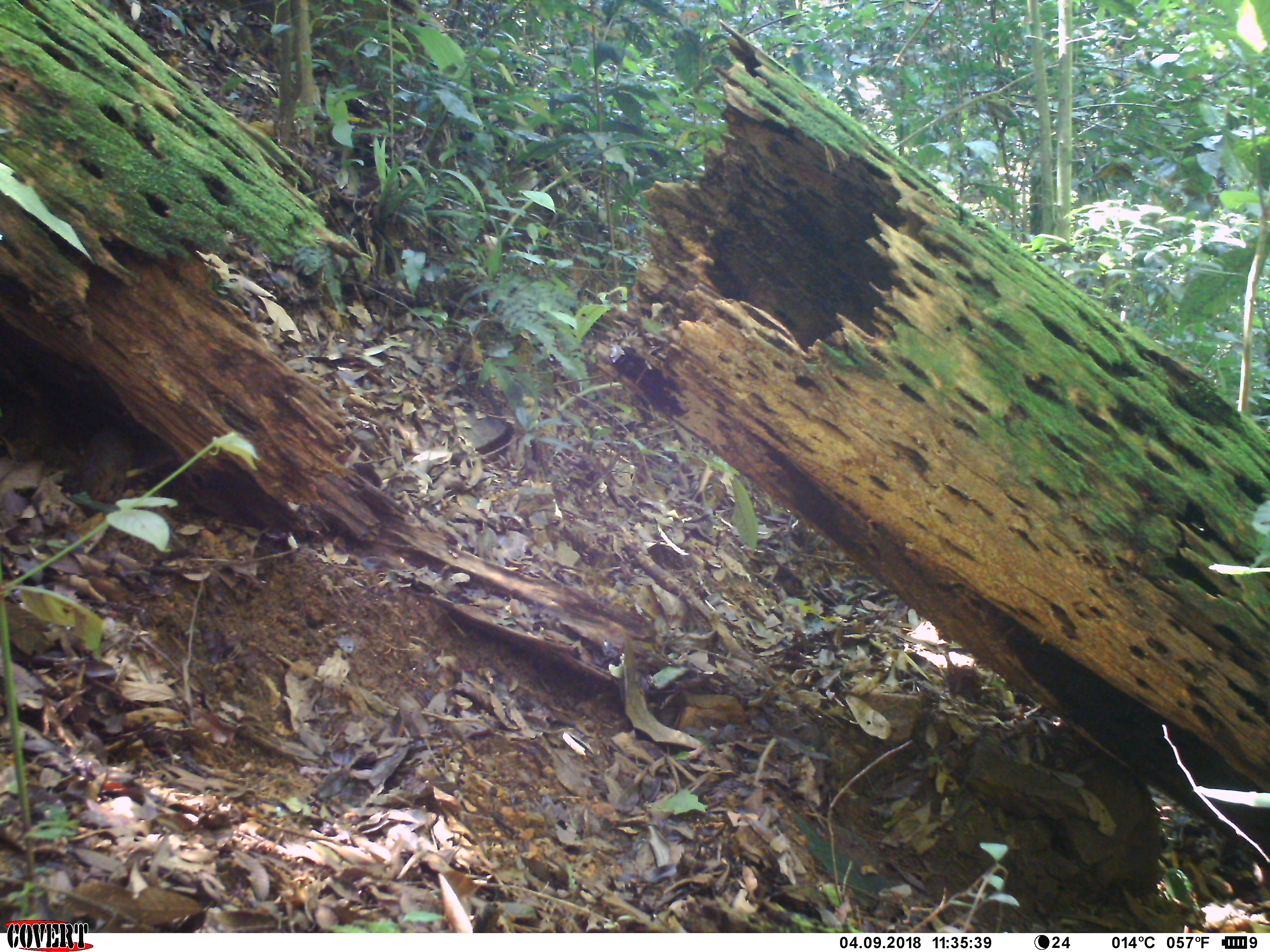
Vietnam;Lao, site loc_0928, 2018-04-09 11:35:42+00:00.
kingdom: Animalia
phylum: Chordata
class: Mammalia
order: Rodentia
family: Sciuridae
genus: Dremomys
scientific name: Dremomys rufigenis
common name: red-cheeked squirrel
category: red cheeked squirrel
Red cheeked squirrel (red-cheeked squirrel) (Dremomys rufigenis). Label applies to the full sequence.